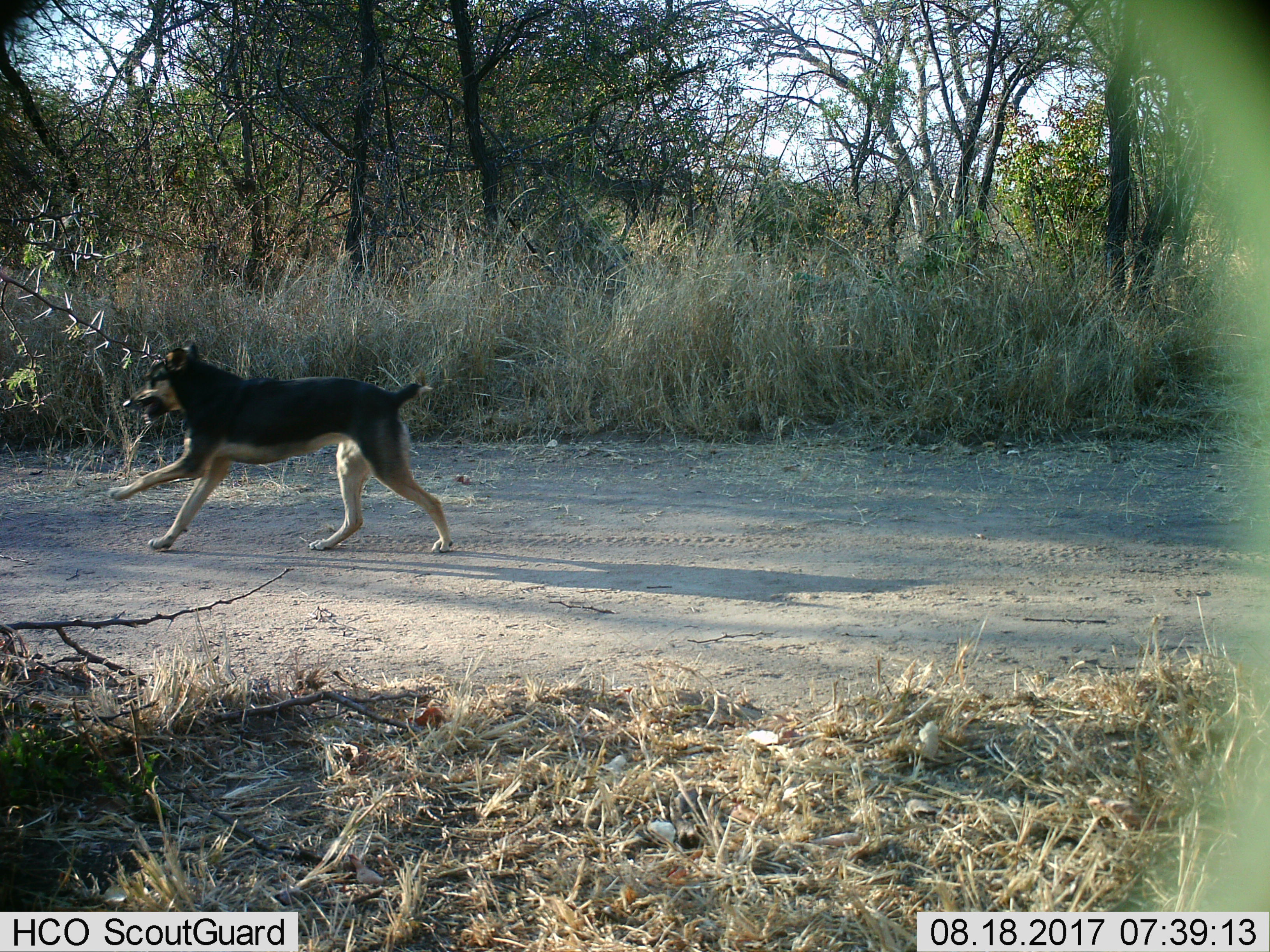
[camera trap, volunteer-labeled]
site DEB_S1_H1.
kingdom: Animalia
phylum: Chordata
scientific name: Vertebrata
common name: domestic animal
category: domesticanimal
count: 1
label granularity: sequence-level